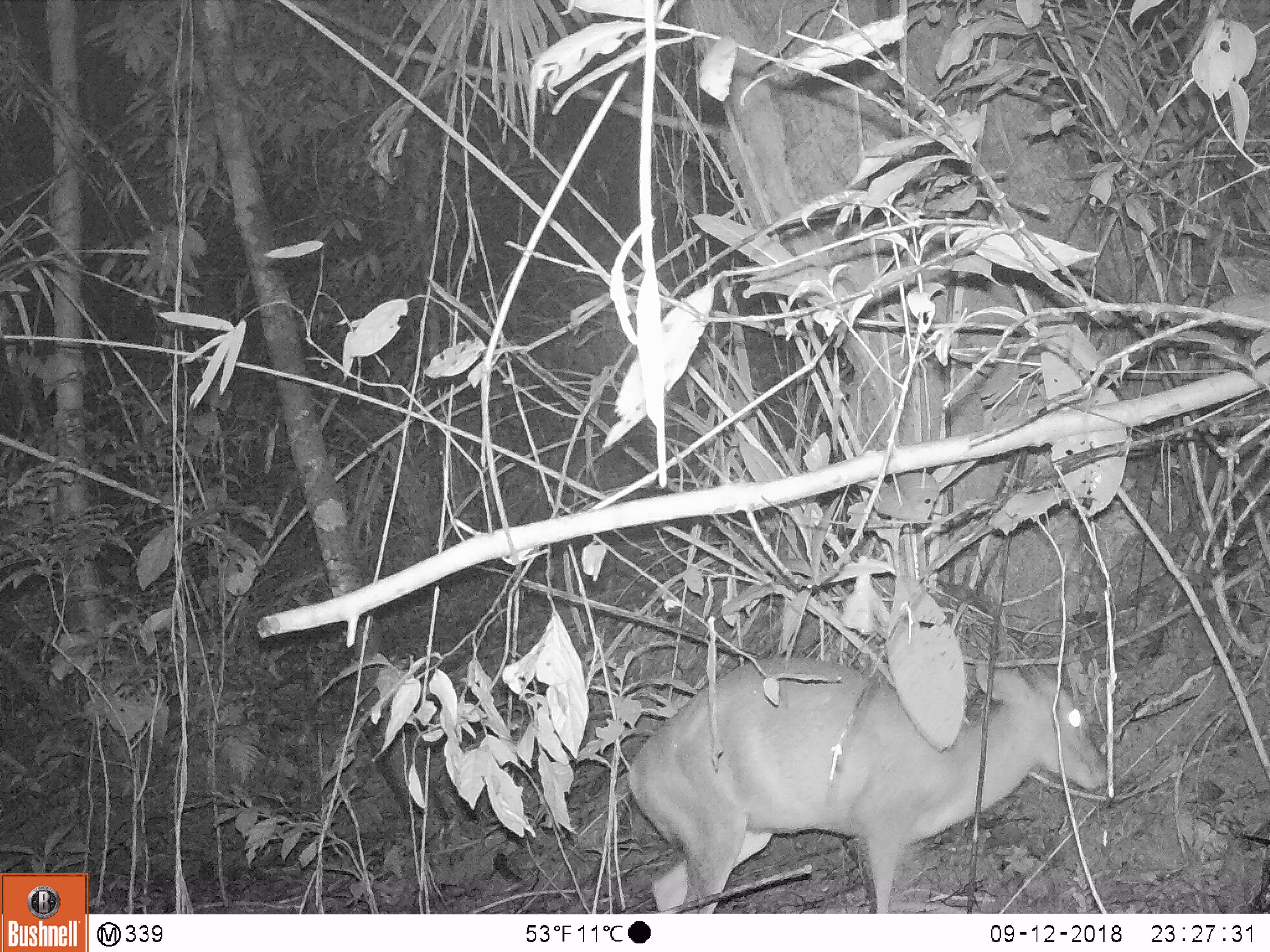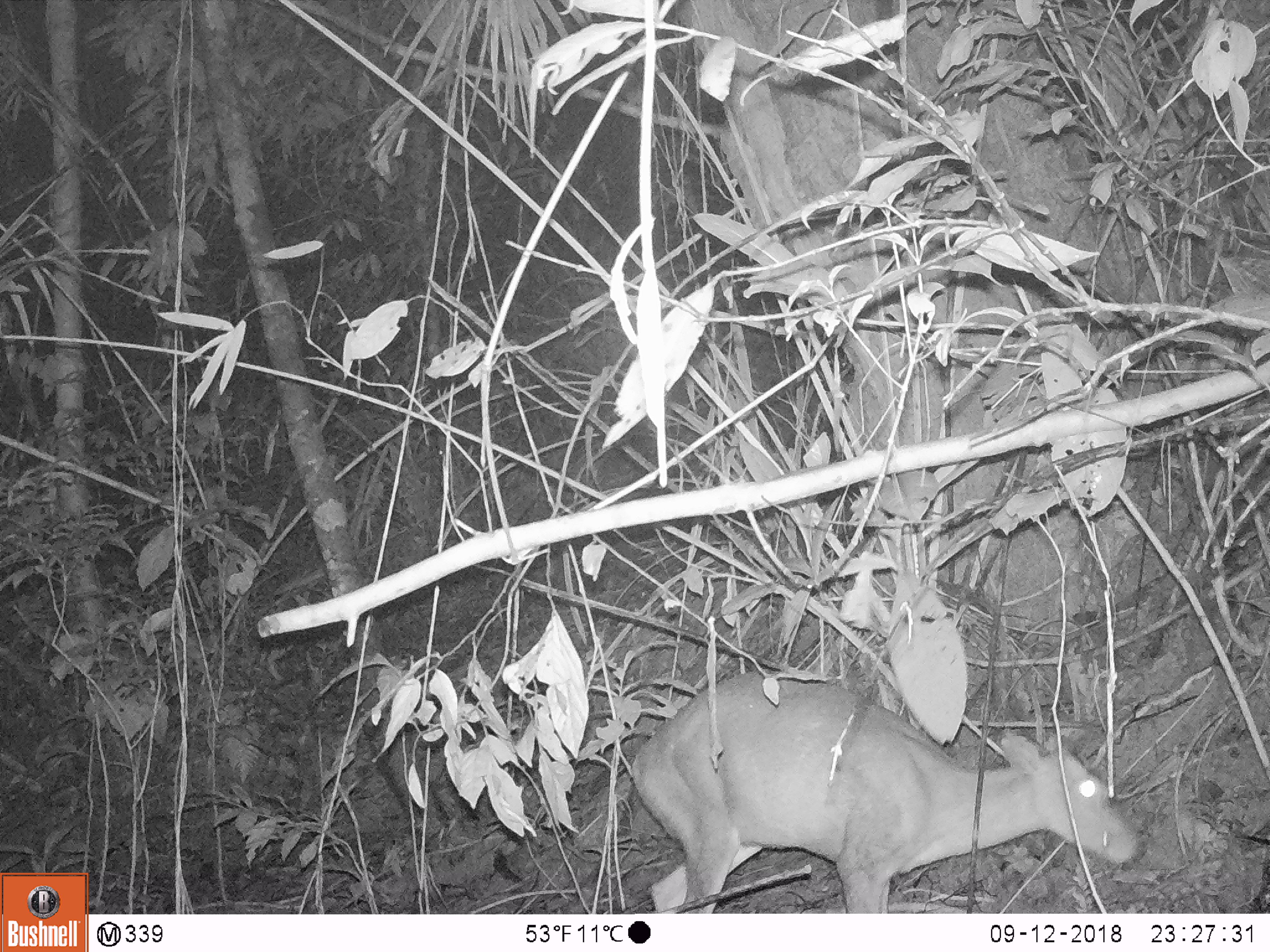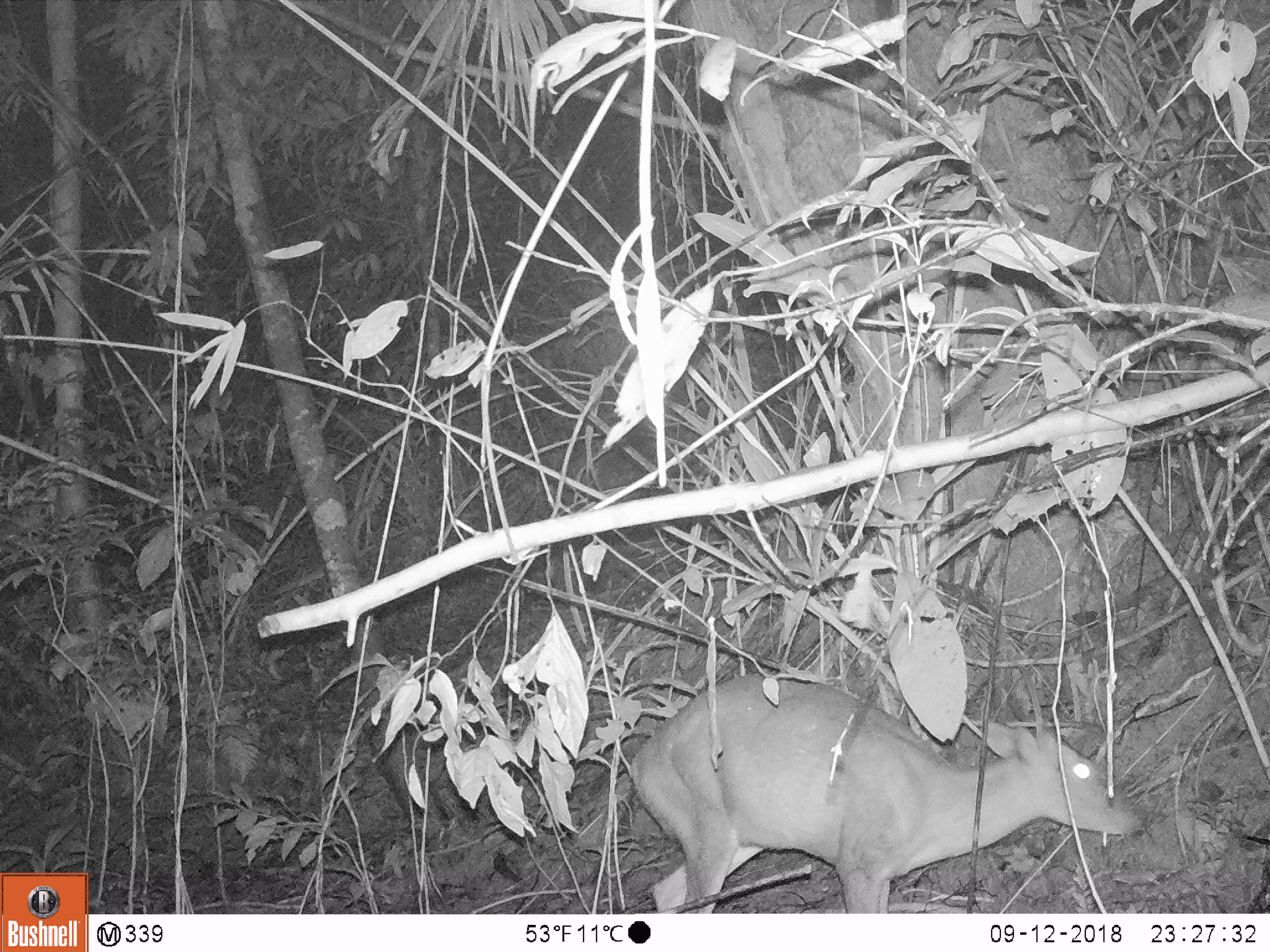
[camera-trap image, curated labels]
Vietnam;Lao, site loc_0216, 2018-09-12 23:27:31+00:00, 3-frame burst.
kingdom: Animalia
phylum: Chordata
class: Mammalia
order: Artiodactyla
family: Cervidae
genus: Muntiacus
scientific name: Muntiacus rooseveltorum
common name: roosevelt's muntjac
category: roosevelts muntjac group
Roosevelts muntjac group (roosevelt's muntjac) (Muntiacus rooseveltorum). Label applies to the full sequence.